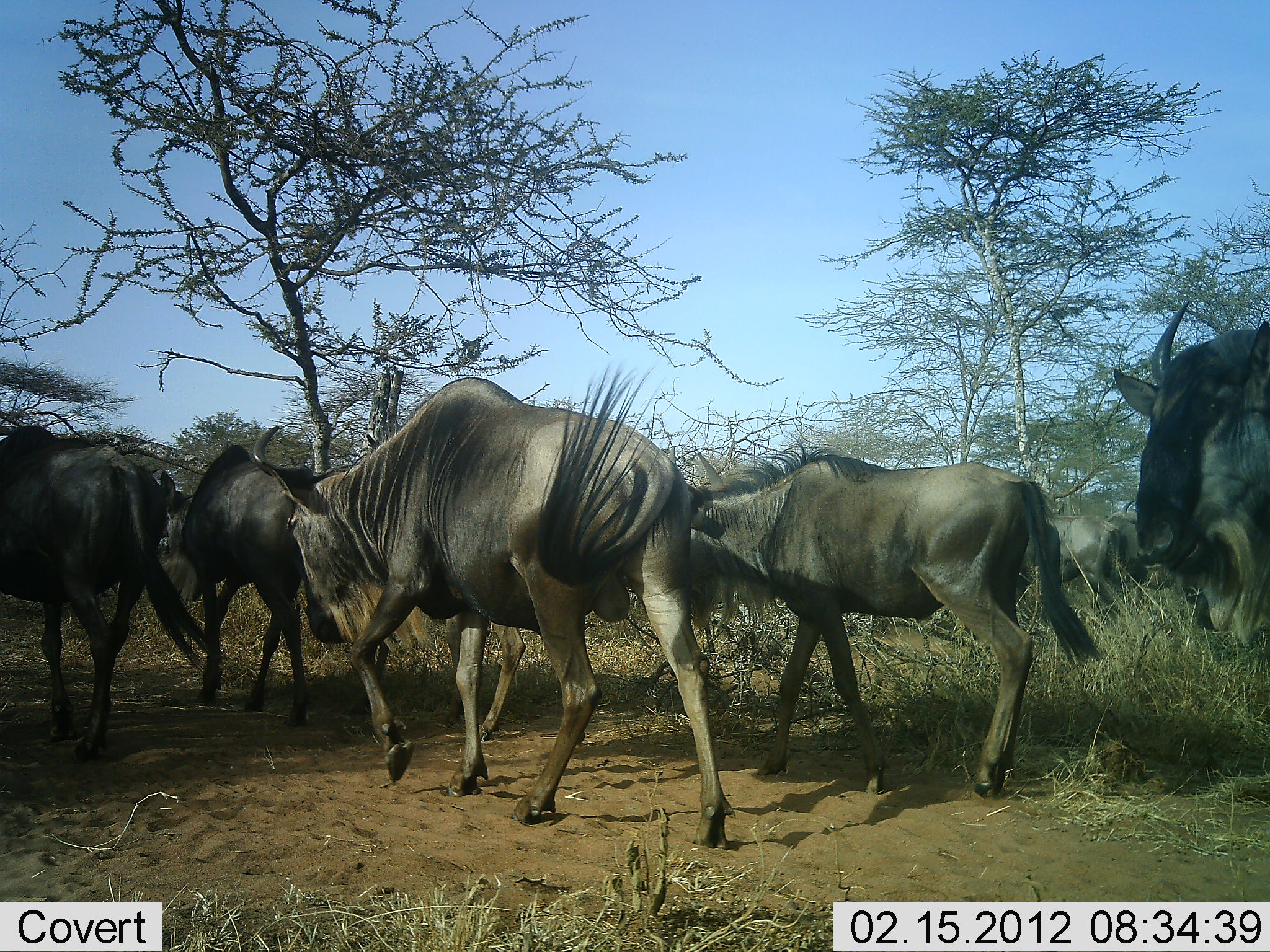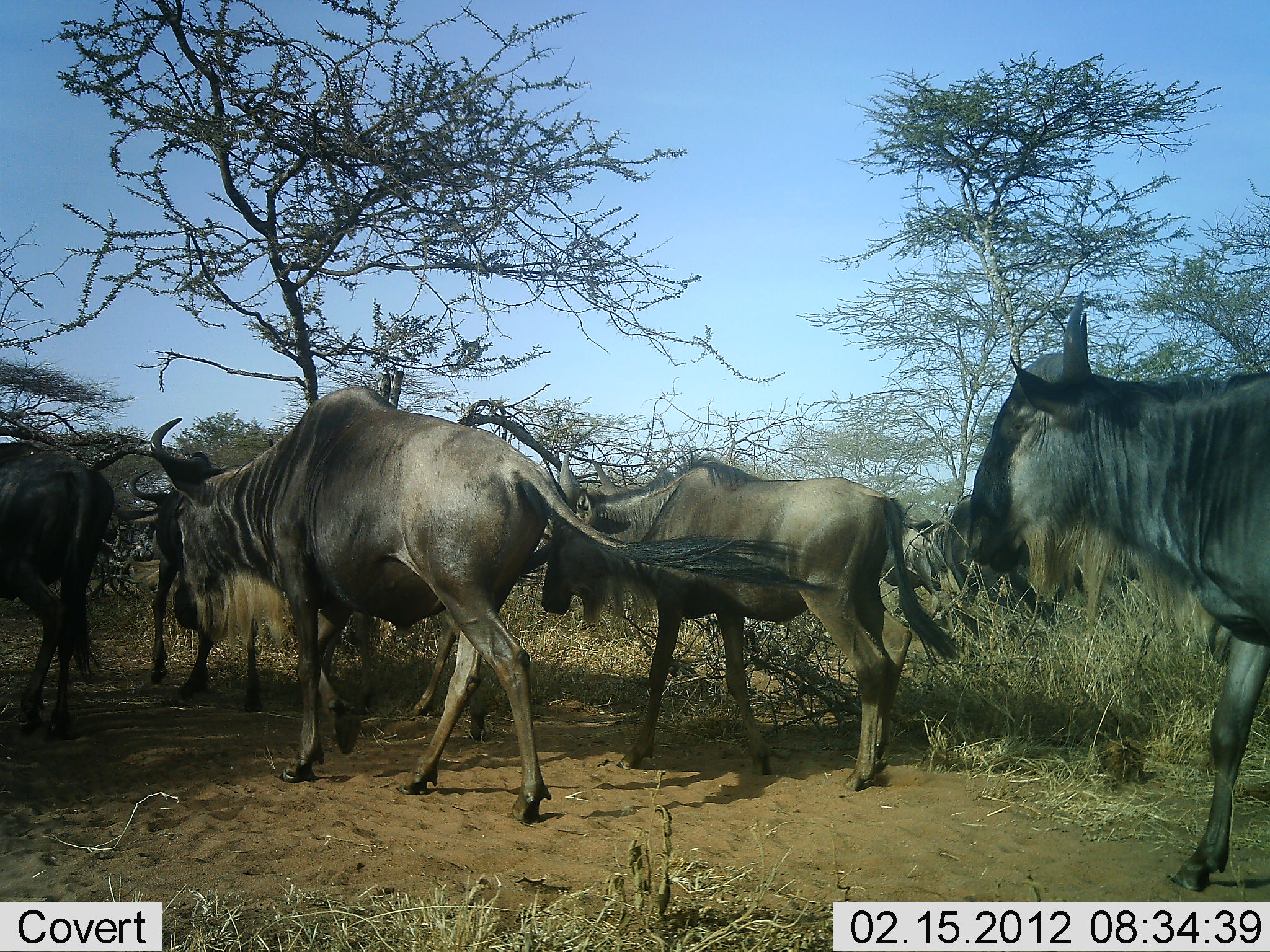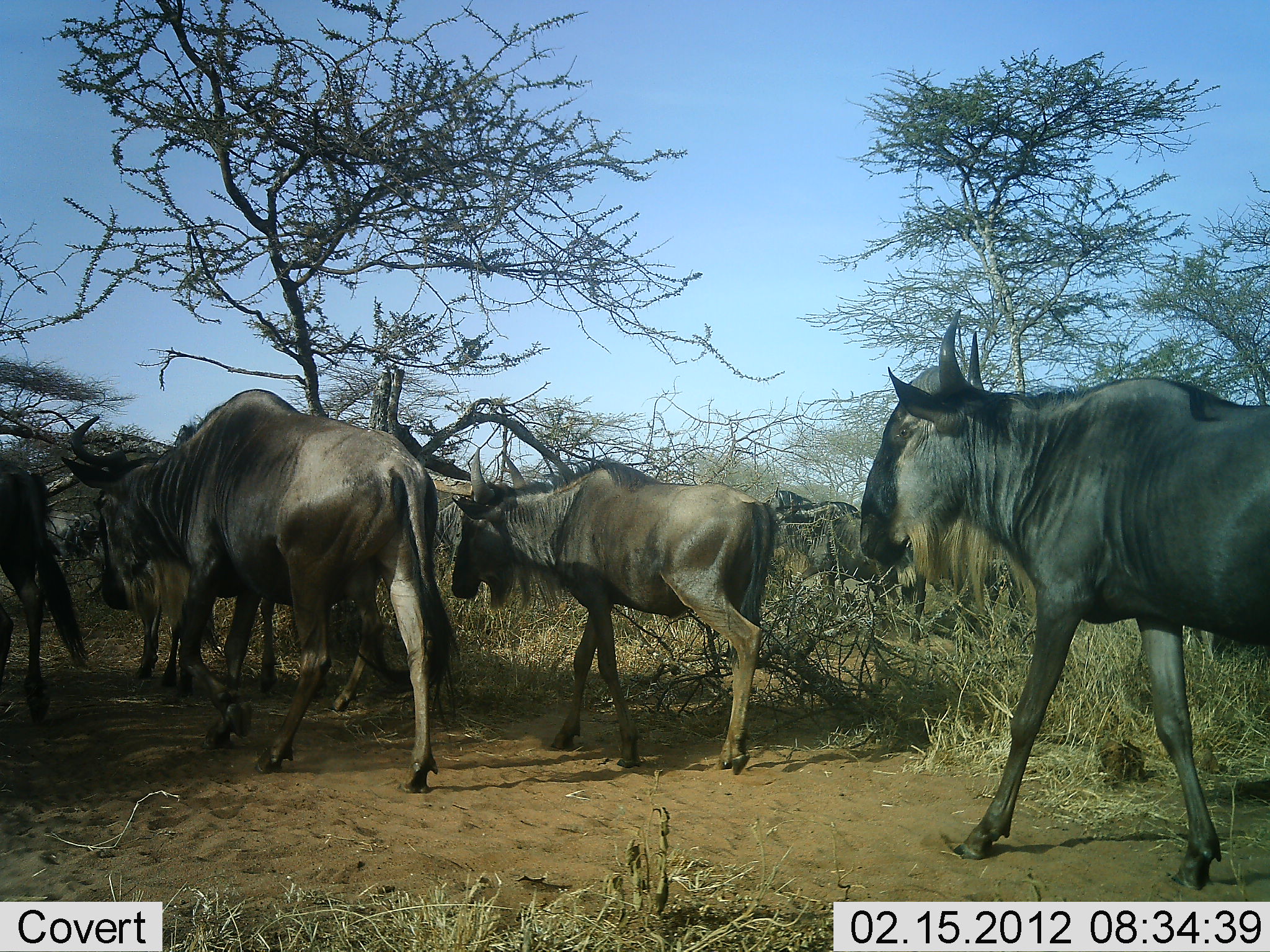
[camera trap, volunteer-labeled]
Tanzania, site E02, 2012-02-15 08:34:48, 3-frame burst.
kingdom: Animalia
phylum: Chordata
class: Mammalia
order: Artiodactyla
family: Bovidae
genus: Connochaetes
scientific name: Connochaetes taurinus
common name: blue wildebeest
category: wildebeest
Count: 5.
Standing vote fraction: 6%.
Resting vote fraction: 0%.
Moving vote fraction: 100%.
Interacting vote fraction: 0%.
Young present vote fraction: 6%.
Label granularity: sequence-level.